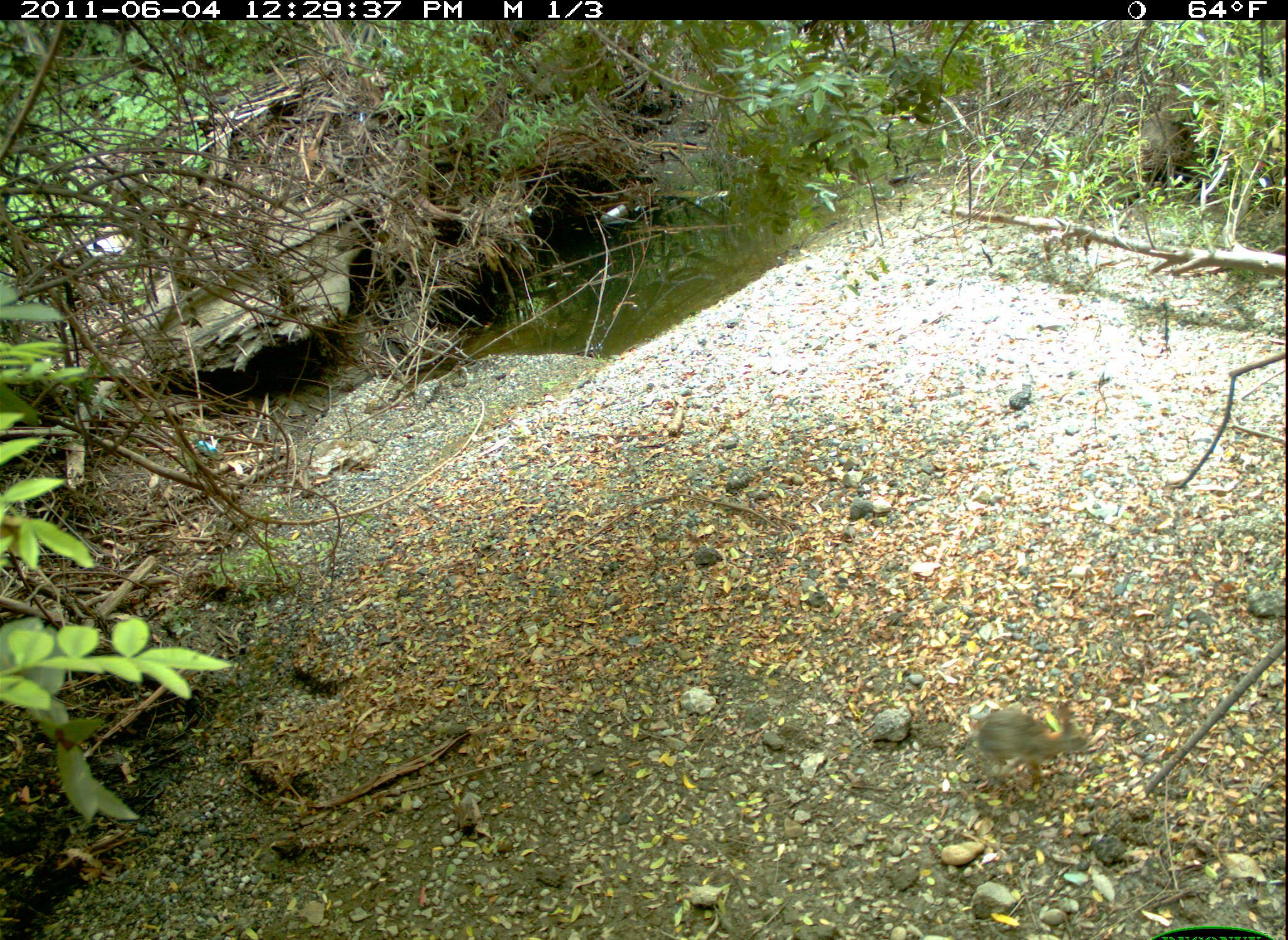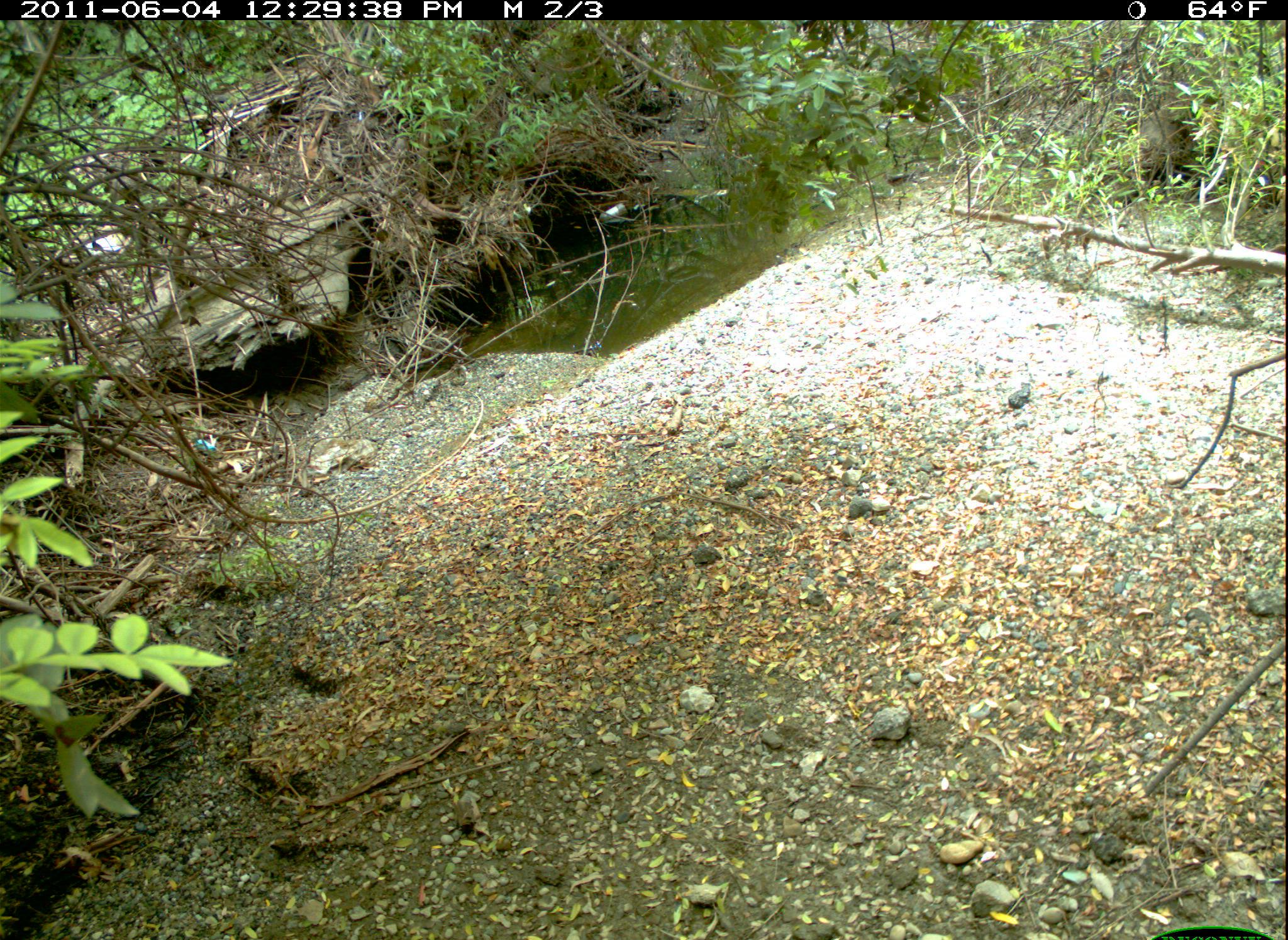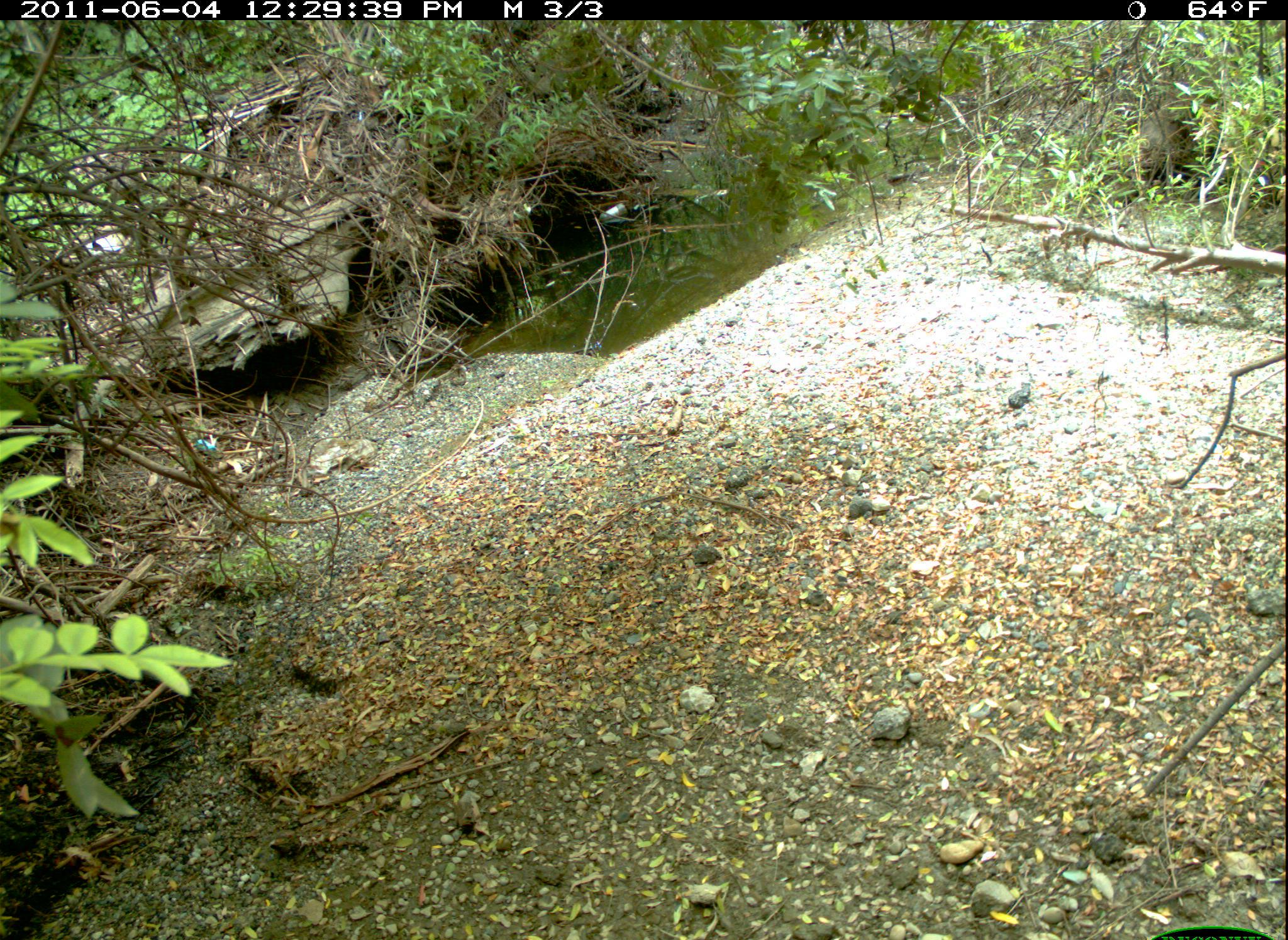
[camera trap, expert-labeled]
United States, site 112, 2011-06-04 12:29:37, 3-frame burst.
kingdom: Animalia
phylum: Chordata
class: Mammalia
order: Lagomorpha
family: Leporidae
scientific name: Leporidae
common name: rabbits and hares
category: rabbit